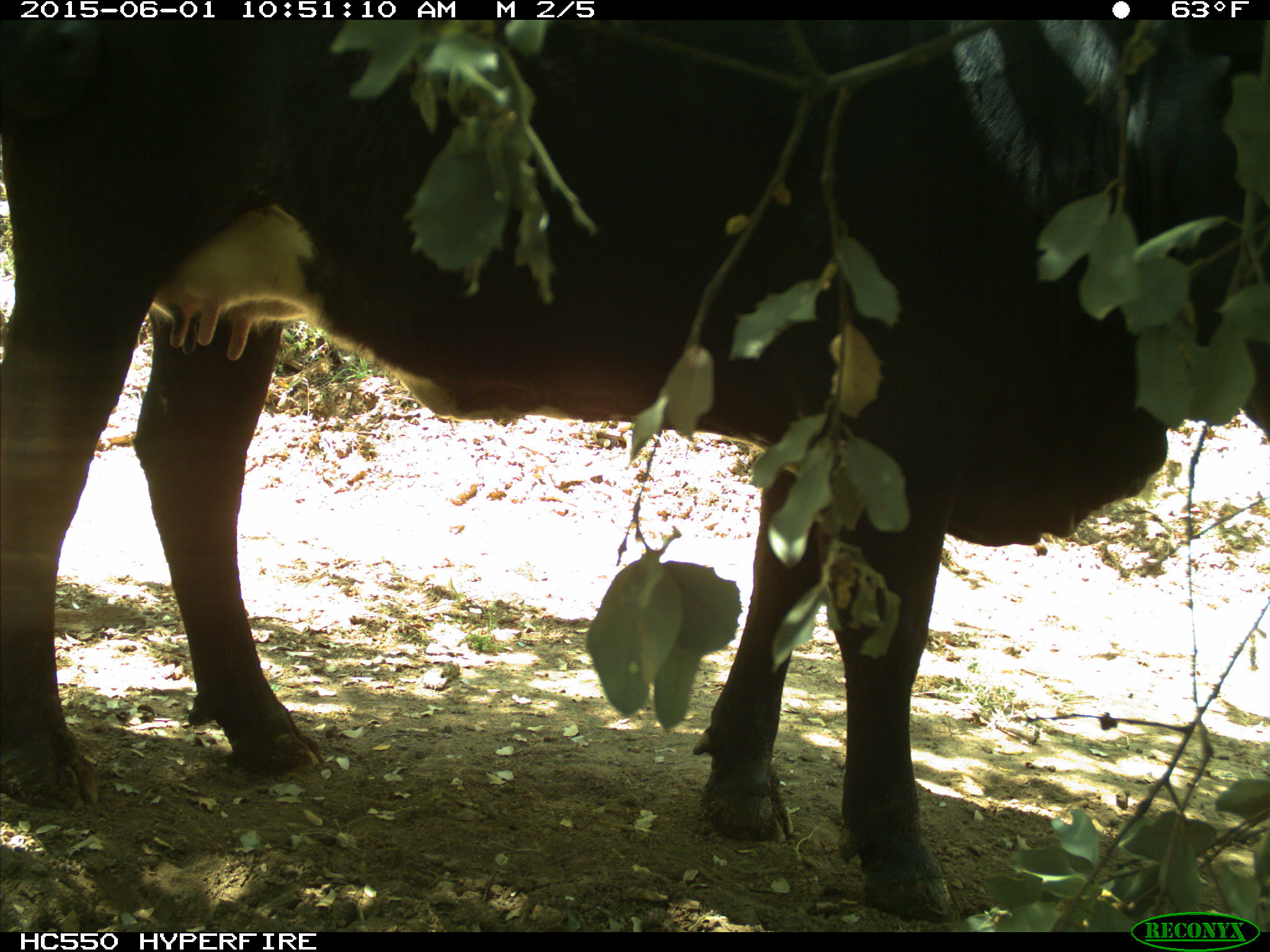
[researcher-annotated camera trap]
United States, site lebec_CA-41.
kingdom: Animalia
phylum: Chordata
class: Mammalia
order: Artiodactyla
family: Bovidae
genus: Bos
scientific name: Bos taurus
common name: domestic cow